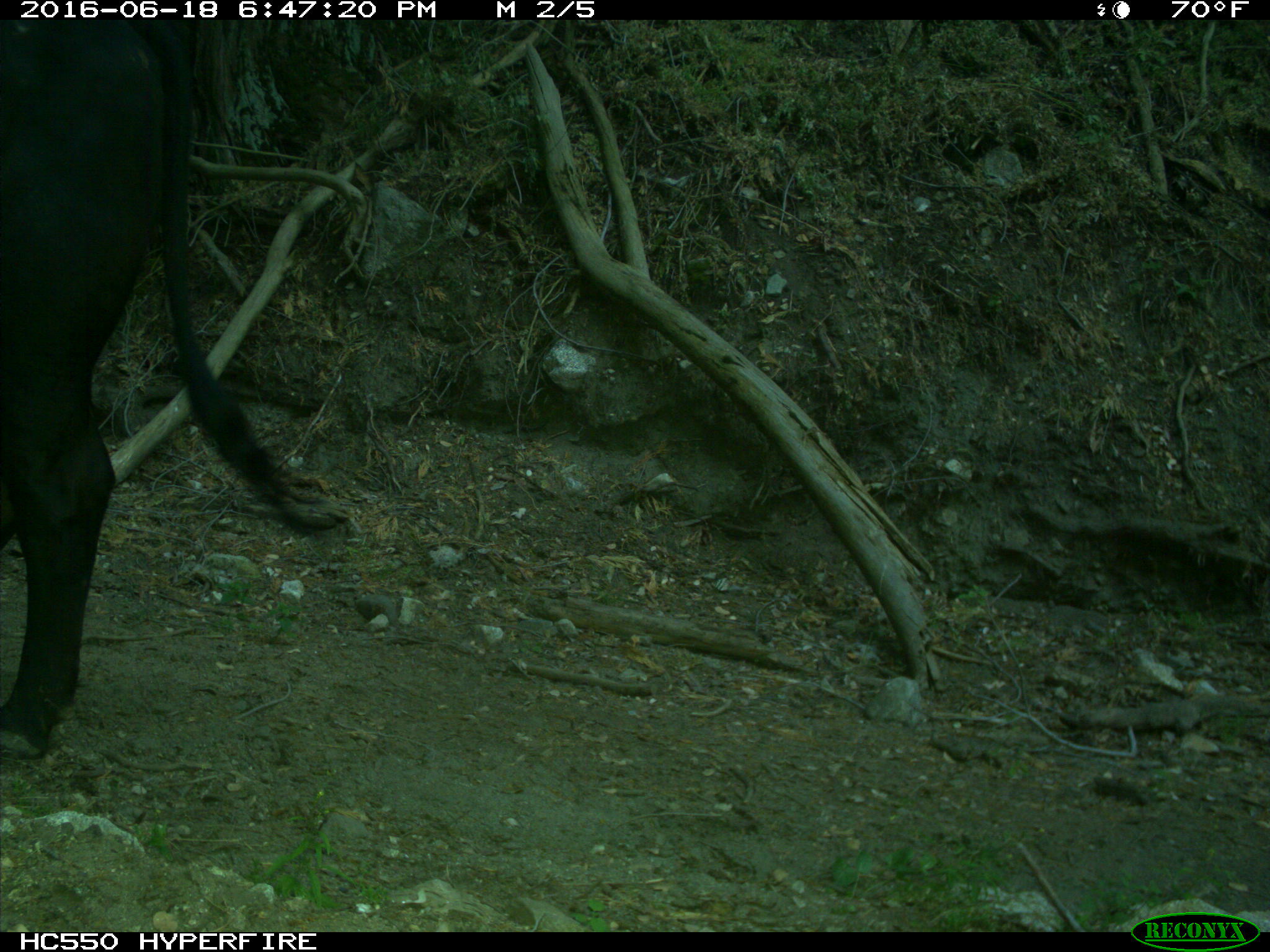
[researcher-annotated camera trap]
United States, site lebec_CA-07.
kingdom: Animalia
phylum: Chordata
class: Mammalia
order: Artiodactyla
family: Bovidae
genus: Bos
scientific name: Bos taurus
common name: domestic cow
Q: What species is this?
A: Bos taurus (domestic cow).